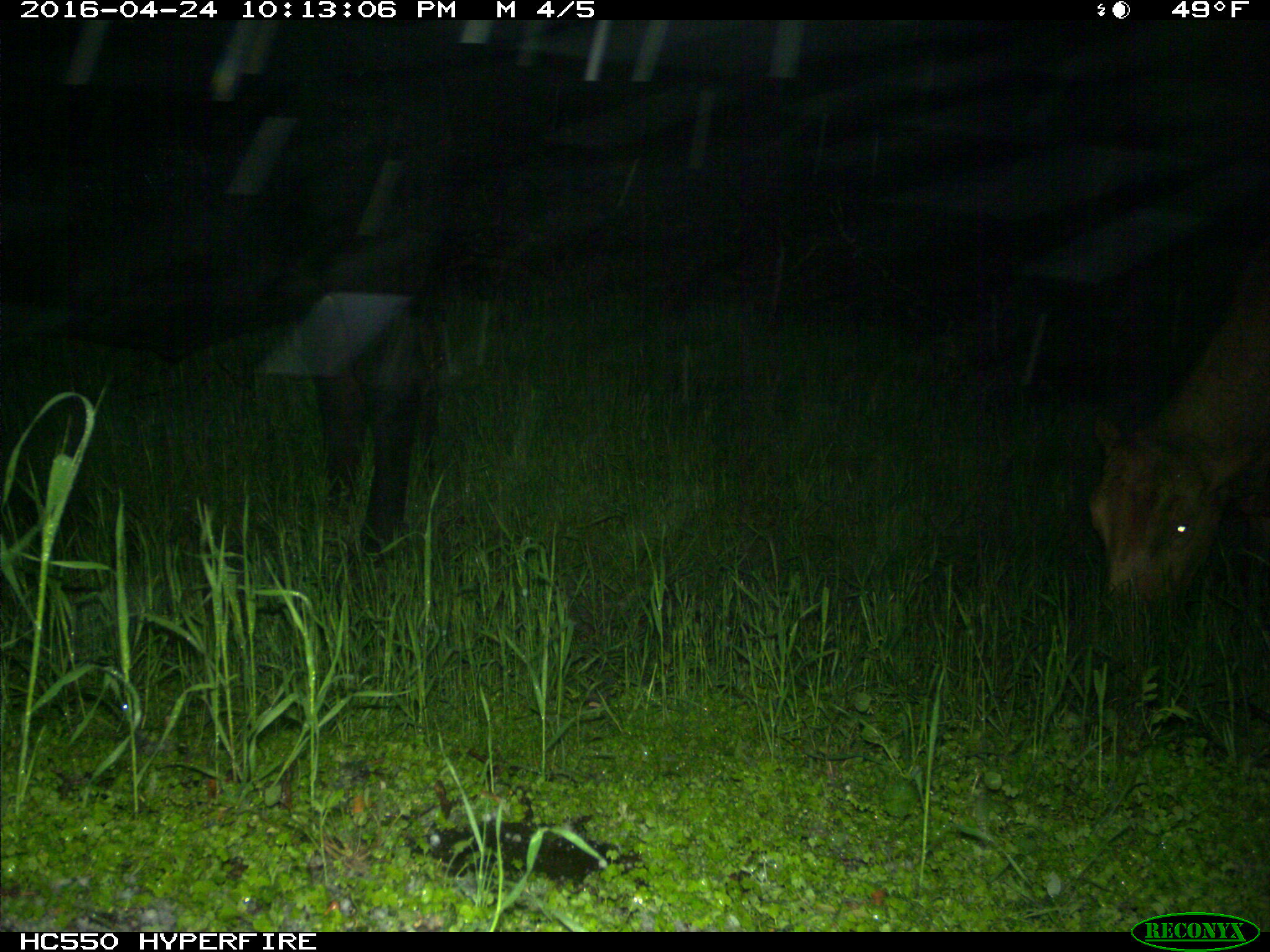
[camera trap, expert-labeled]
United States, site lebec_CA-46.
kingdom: Animalia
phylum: Chordata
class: Mammalia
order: Artiodactyla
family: Bovidae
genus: Bos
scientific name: Bos taurus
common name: domestic cow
Bos taurus (domestic cow).